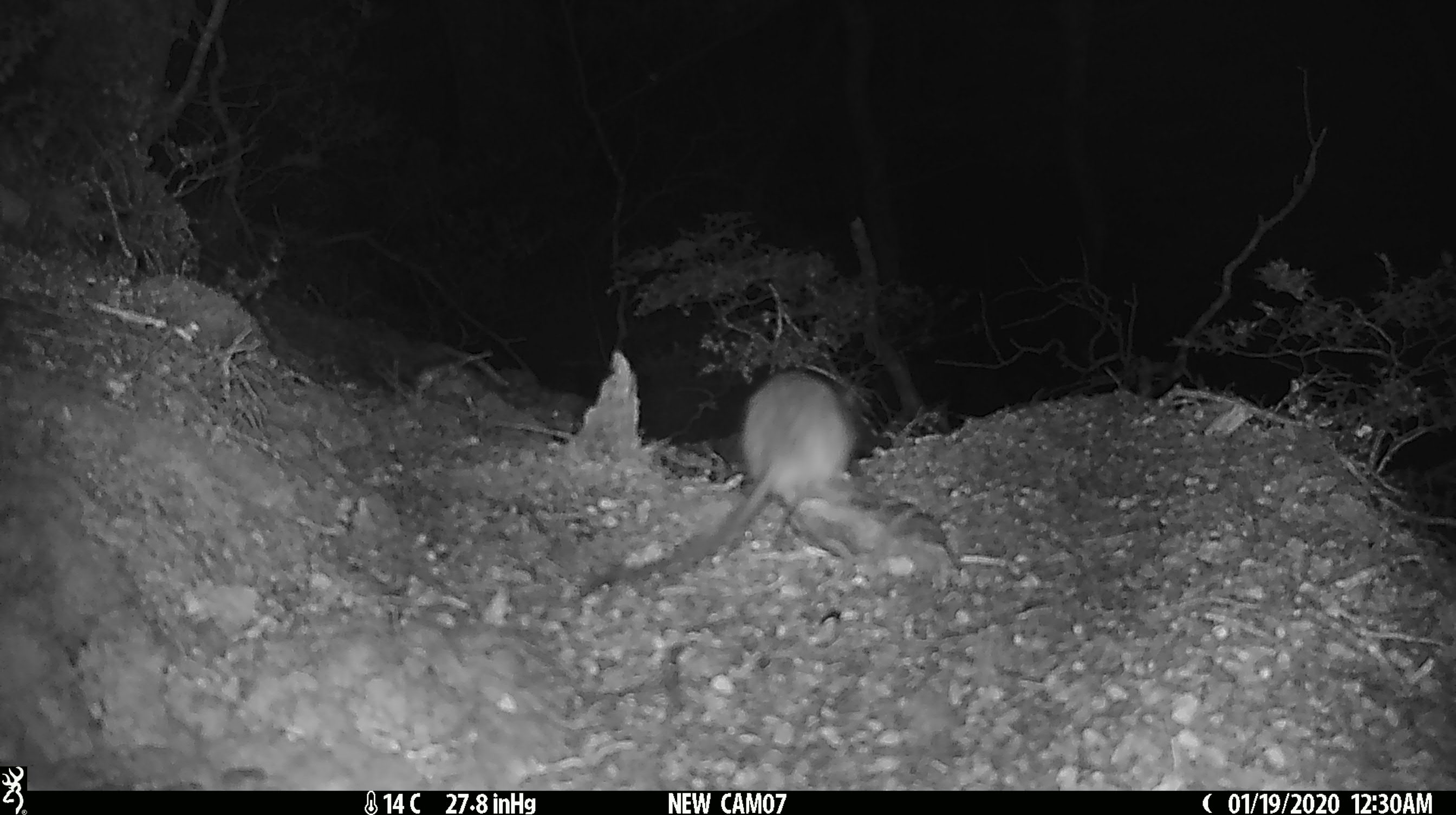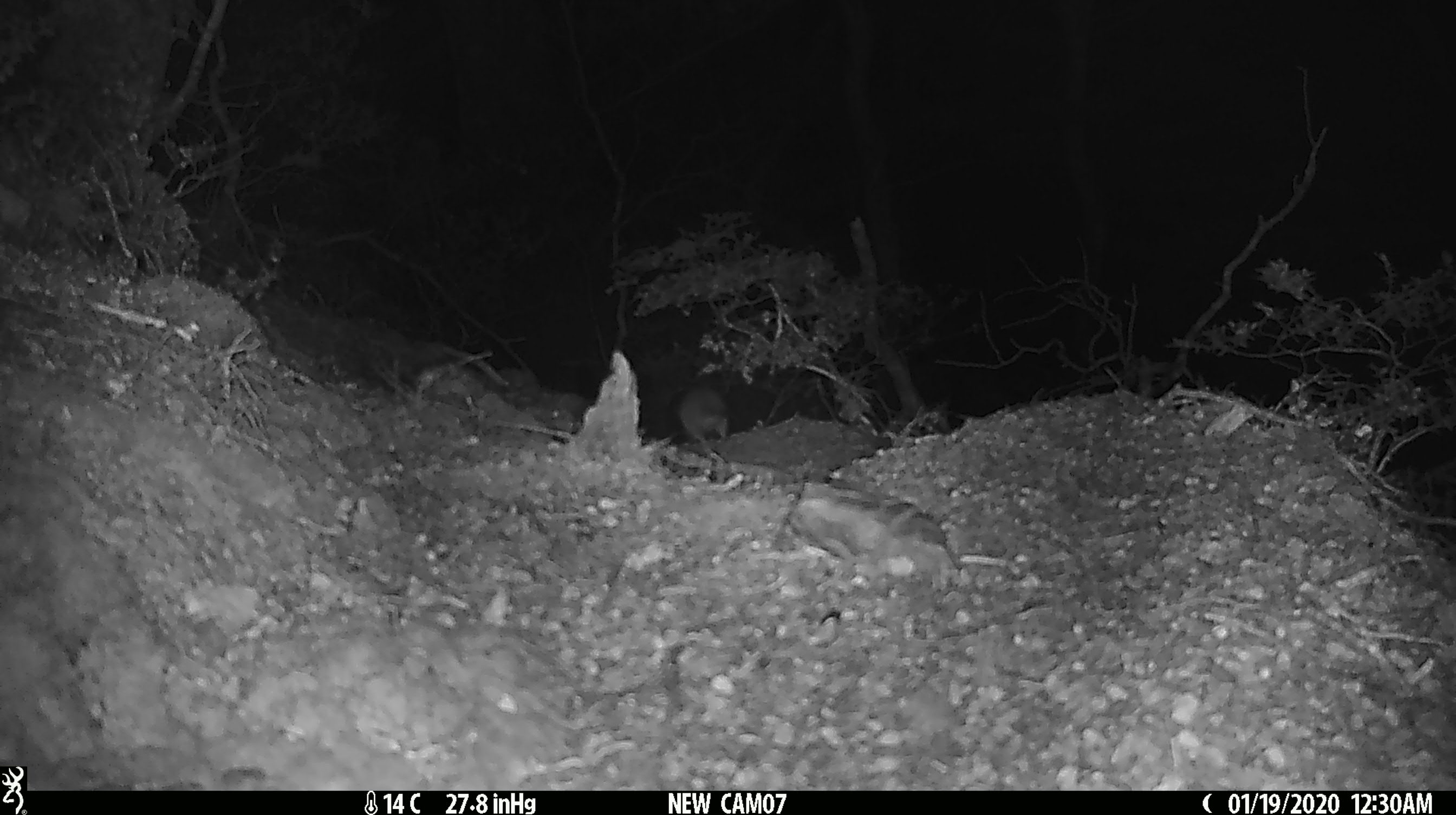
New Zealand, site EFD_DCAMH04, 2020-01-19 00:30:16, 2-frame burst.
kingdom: Animalia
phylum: Chordata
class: Mammalia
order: Rodentia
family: Muridae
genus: Rattus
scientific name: Rattus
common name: rat